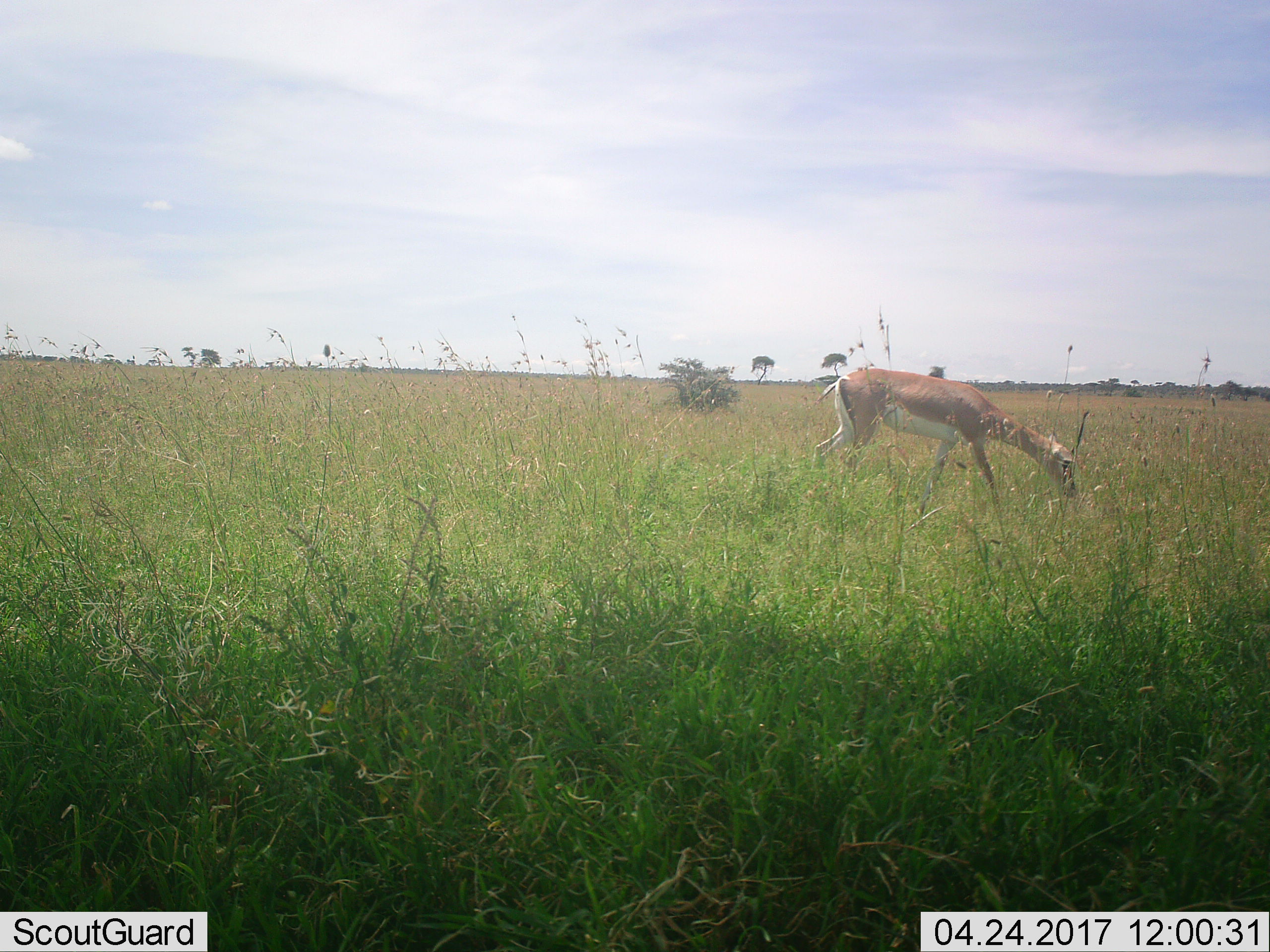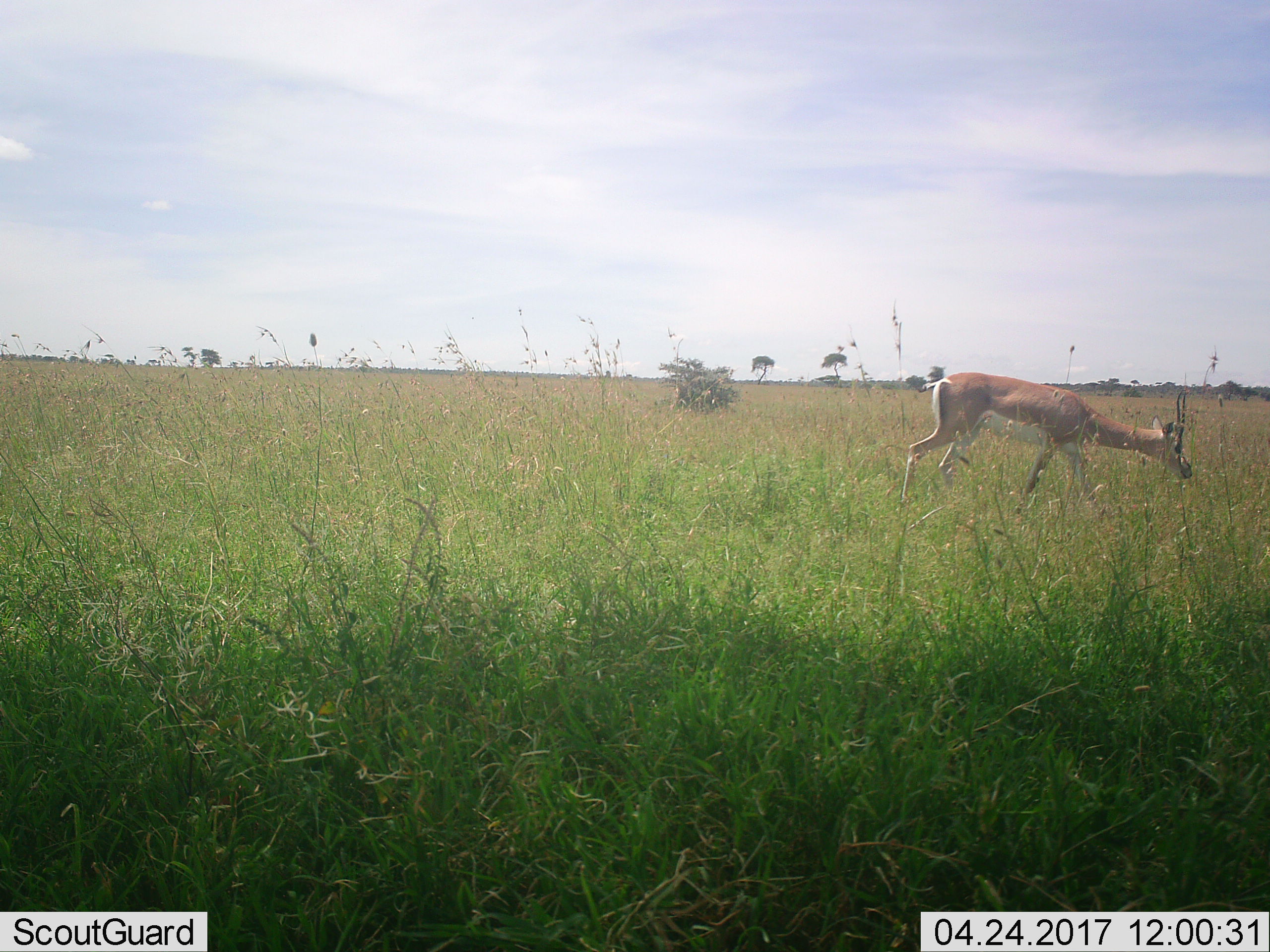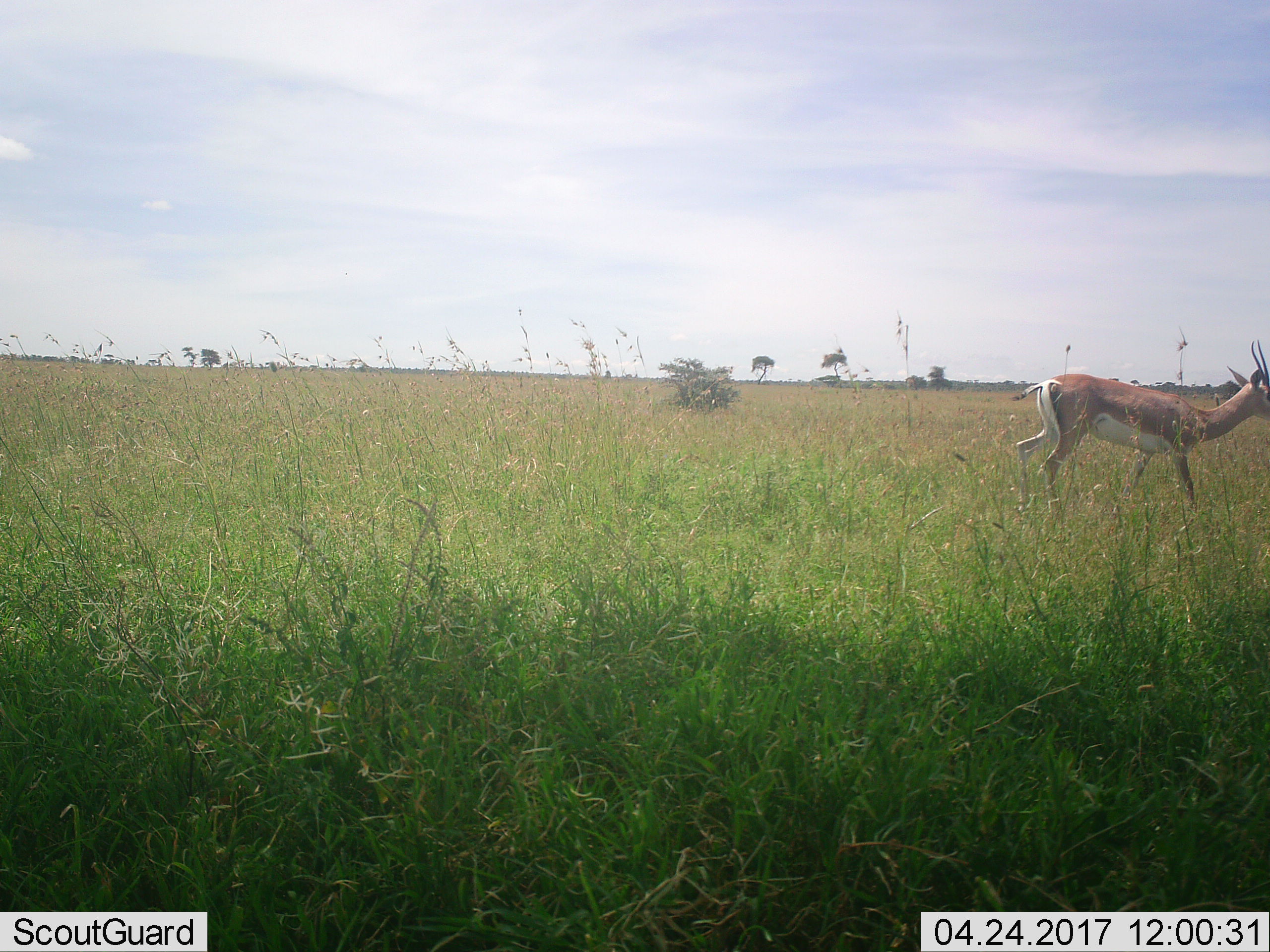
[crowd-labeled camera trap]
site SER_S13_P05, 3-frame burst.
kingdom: Animalia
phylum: Chordata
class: Mammalia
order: Artiodactyla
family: Bovidae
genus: Nanger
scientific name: Nanger granti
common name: grant's gazelle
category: gazellegrants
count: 1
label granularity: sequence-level